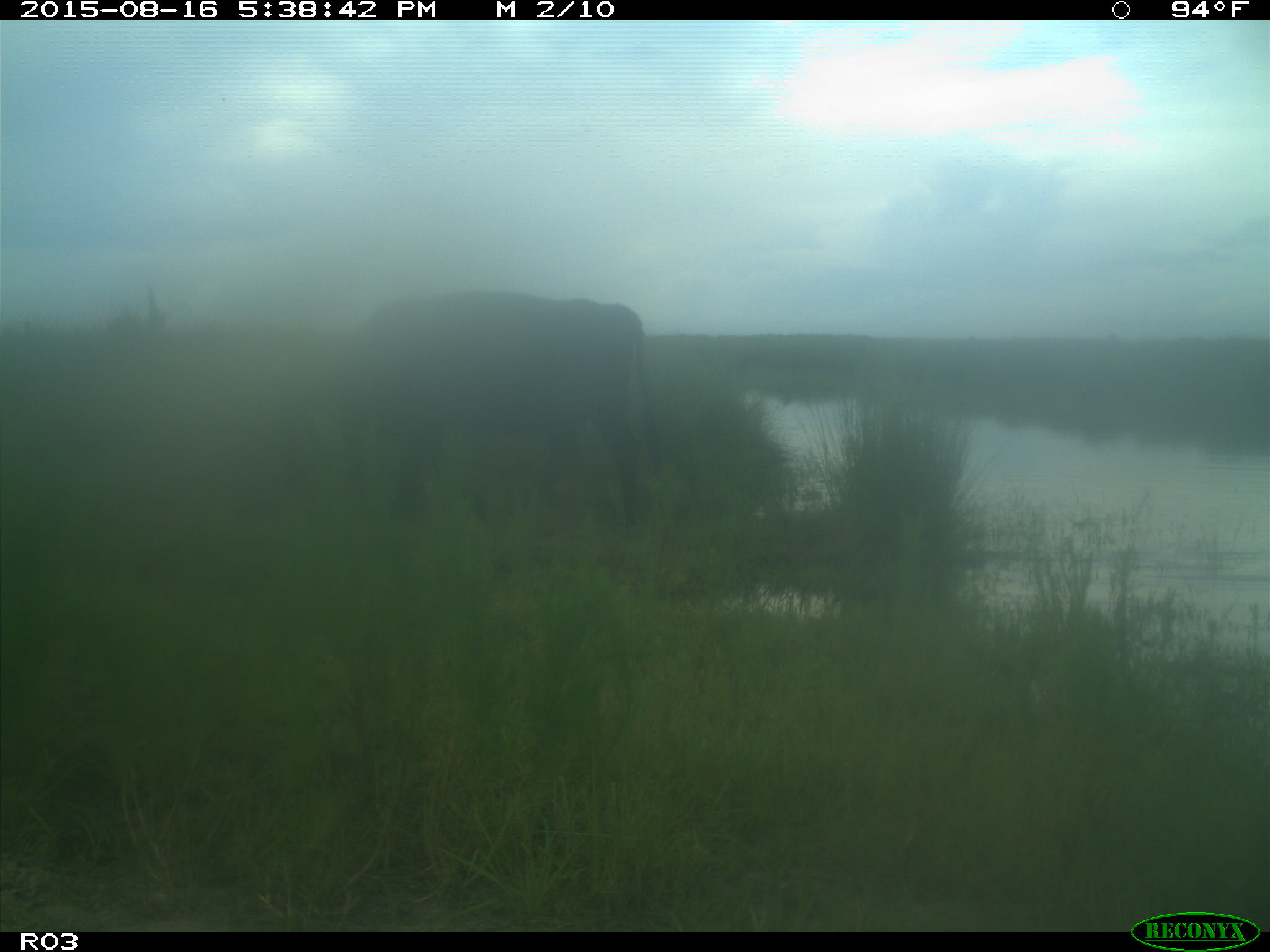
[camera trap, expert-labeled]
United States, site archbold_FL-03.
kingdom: Animalia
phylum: Chordata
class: Mammalia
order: Artiodactyla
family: Bovidae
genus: Bos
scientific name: Bos taurus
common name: domestic cow